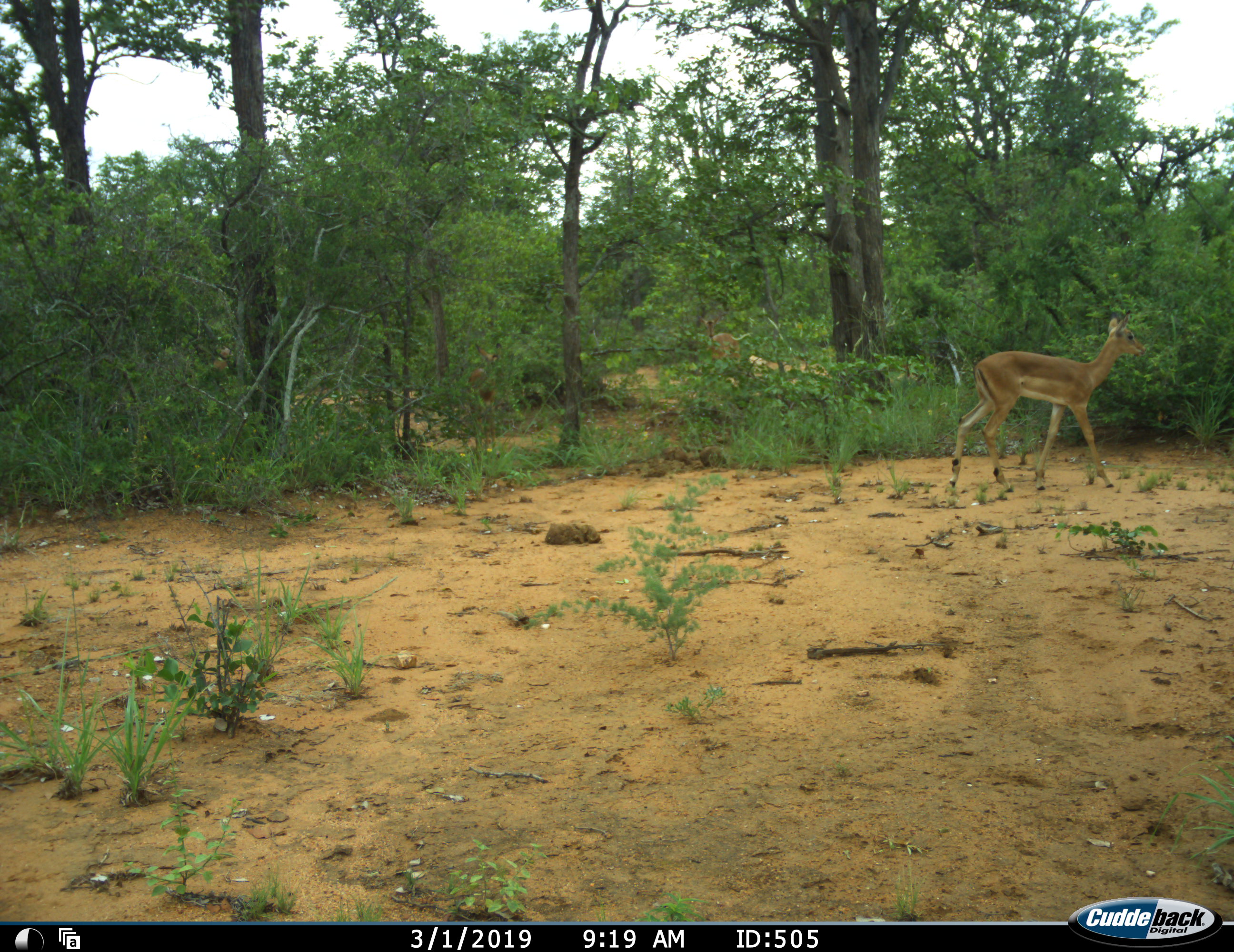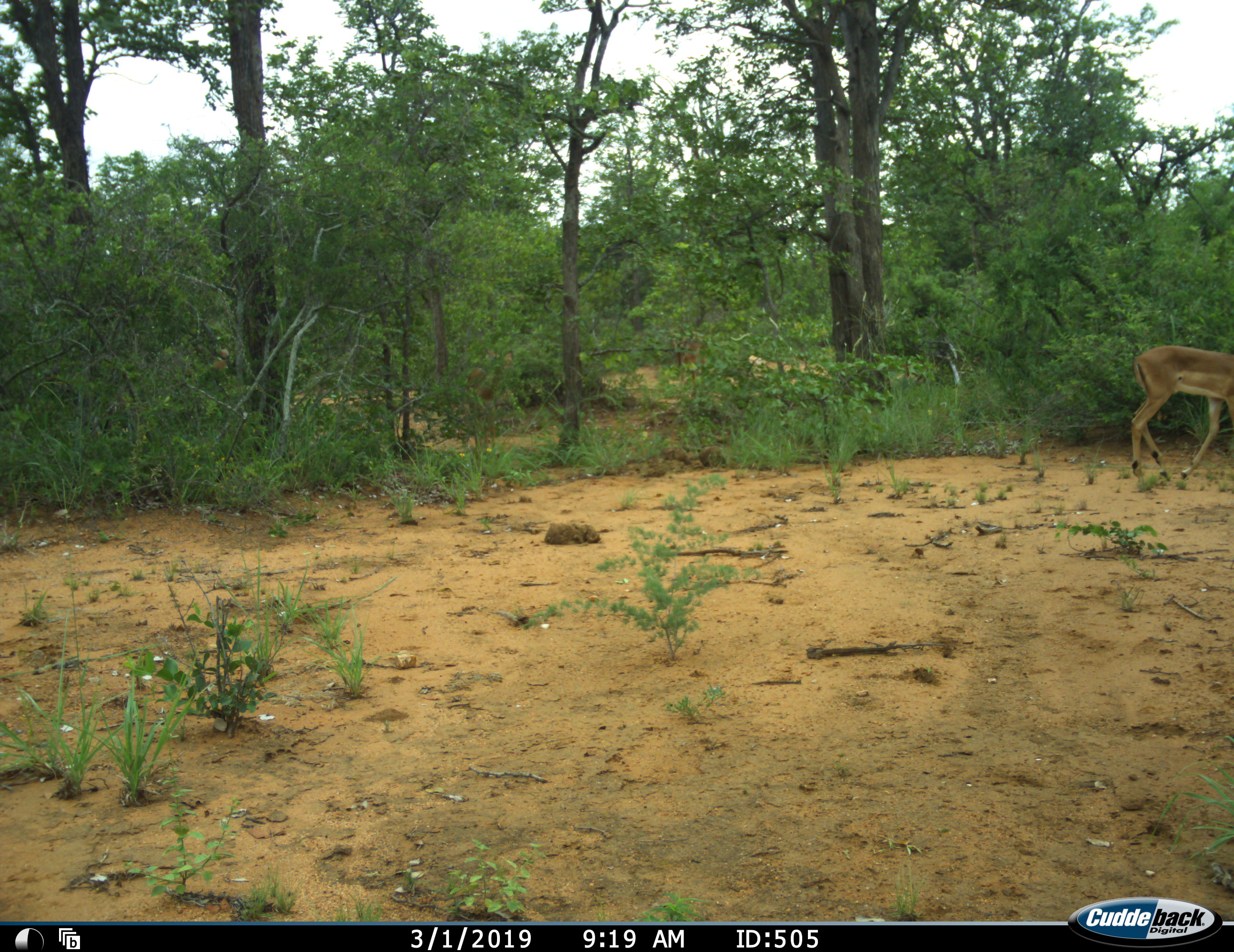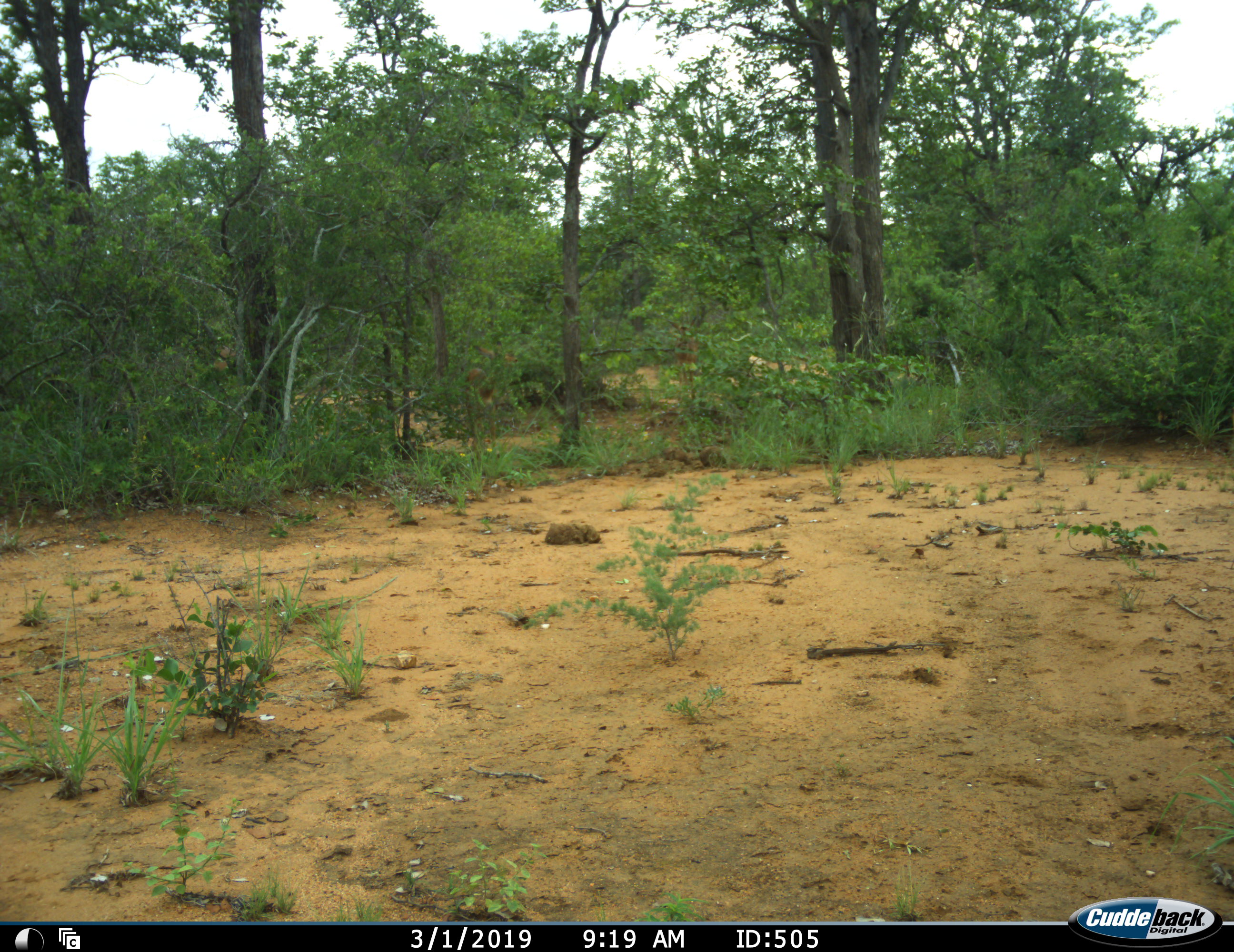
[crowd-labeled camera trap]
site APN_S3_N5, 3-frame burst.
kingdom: Animalia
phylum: Chordata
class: Mammalia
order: Artiodactyla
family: Bovidae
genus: Aepyceros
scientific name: Aepyceros melampus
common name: impala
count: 2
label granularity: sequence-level